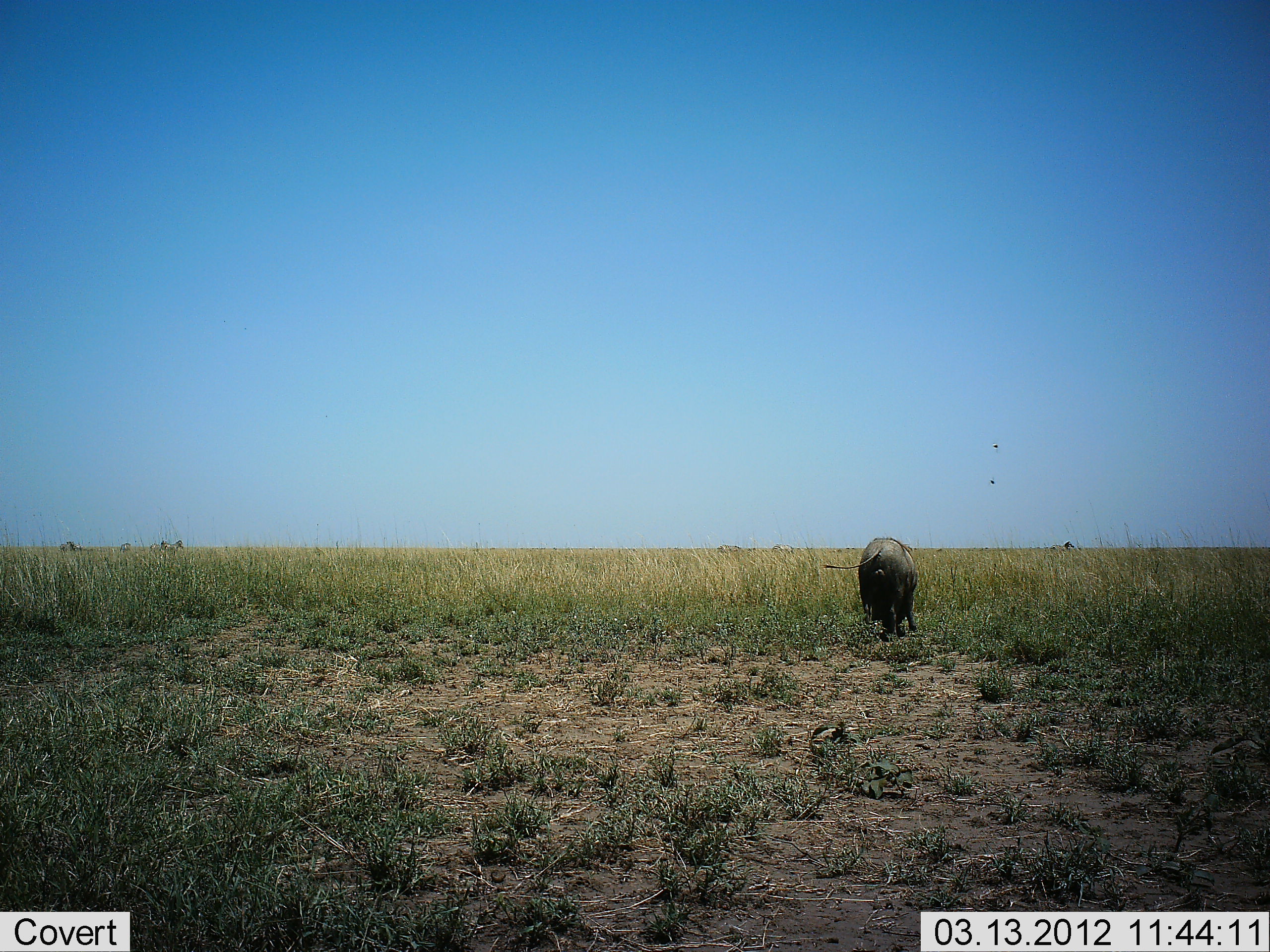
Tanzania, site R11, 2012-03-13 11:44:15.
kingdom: Animalia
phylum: Chordata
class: Mammalia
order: Artiodactyla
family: Suidae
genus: Phacochoerus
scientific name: Phacochoerus africanus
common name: warthog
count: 1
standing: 19%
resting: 0%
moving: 50%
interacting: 0%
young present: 0%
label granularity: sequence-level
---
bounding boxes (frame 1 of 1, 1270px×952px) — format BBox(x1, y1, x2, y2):
animal: BBox(819, 537, 919, 643); BBox(149, 539, 184, 560); BBox(716, 544, 742, 556); BBox(772, 543, 796, 554); BBox(1050, 541, 1075, 551)